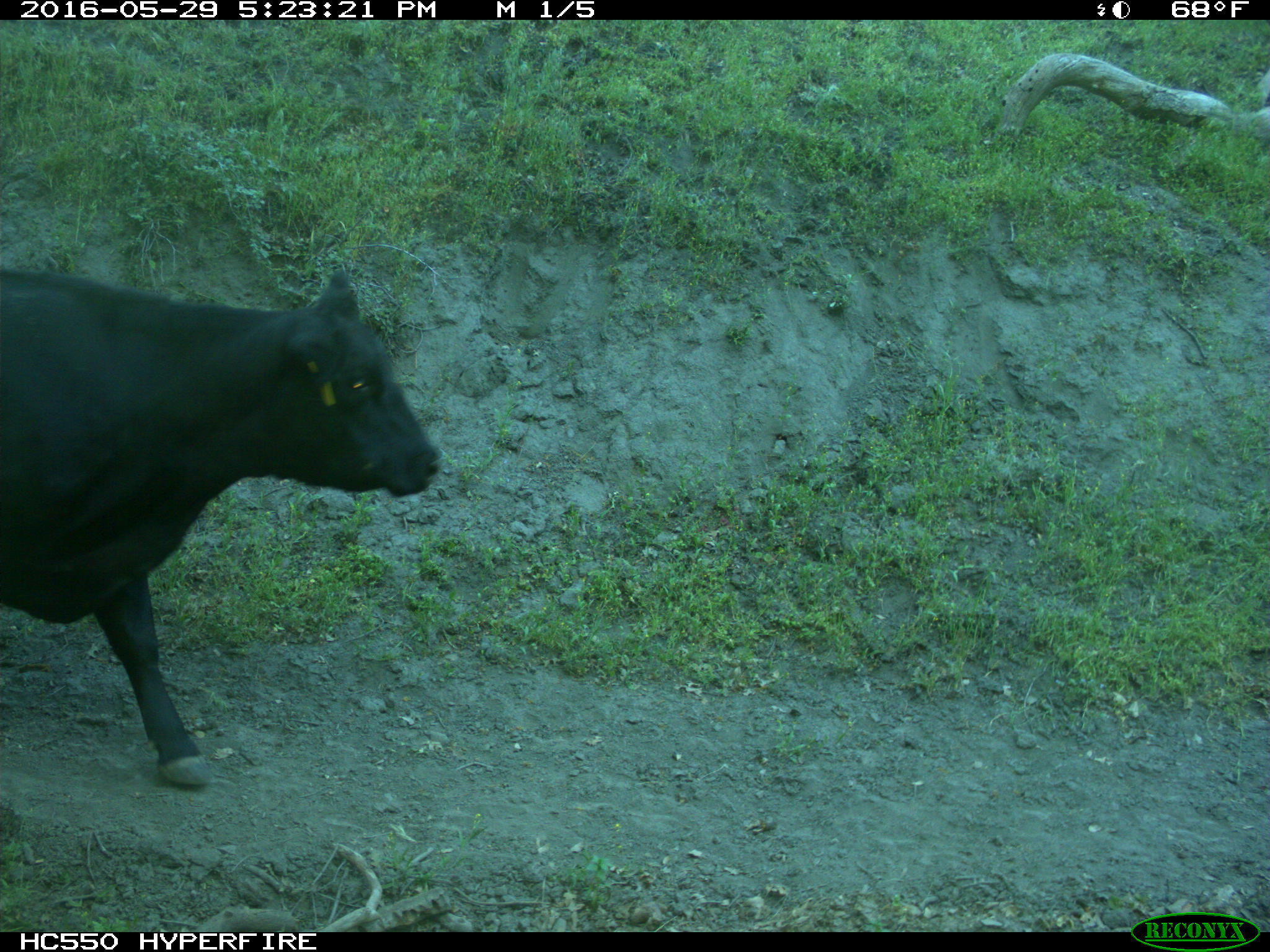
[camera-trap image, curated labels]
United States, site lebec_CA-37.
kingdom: Animalia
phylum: Chordata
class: Mammalia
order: Artiodactyla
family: Bovidae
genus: Bos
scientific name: Bos taurus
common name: domestic cow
Bos taurus (domestic cow).